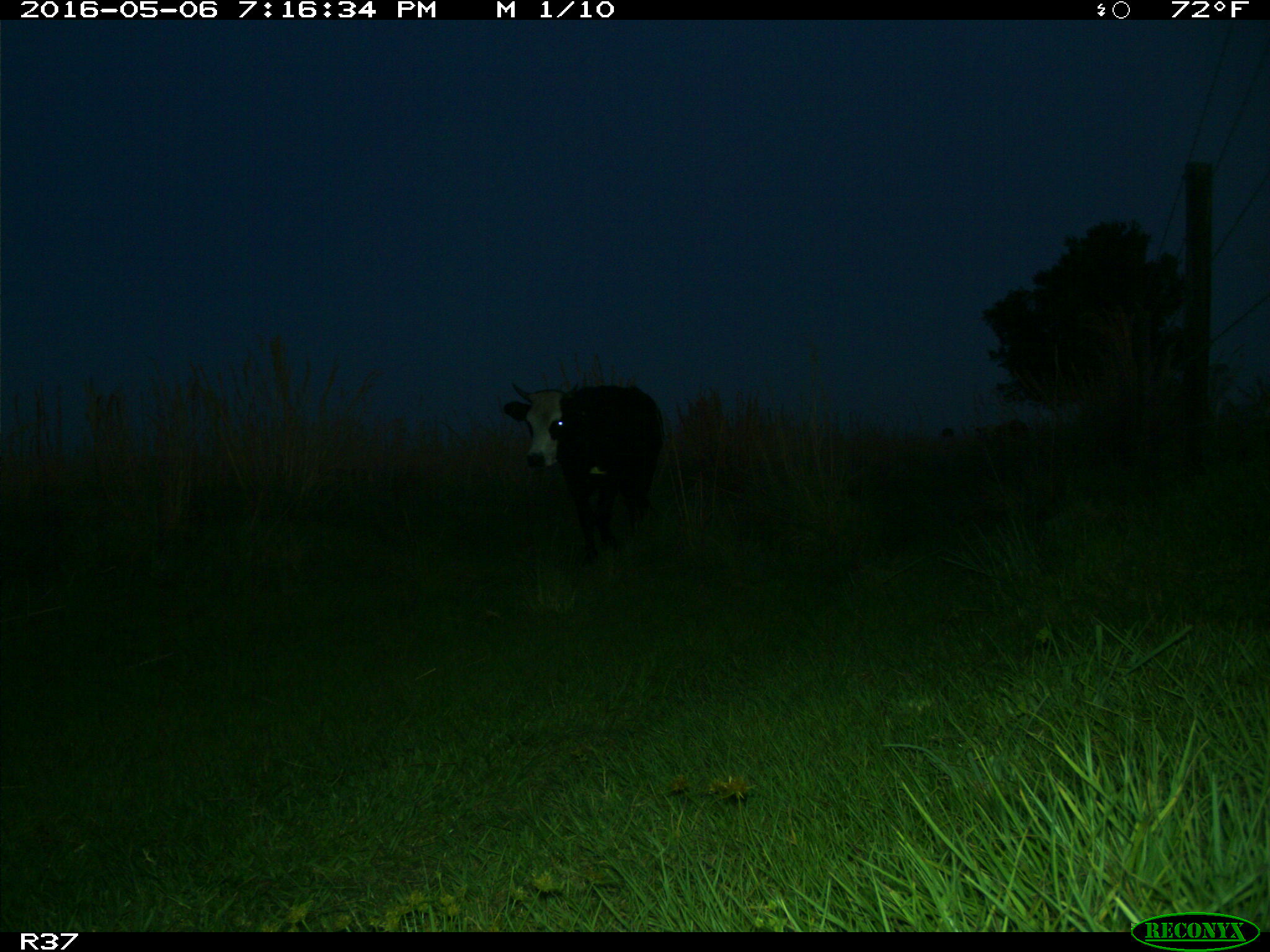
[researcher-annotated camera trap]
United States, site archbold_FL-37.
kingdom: Animalia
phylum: Chordata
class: Mammalia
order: Artiodactyla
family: Bovidae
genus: Bos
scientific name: Bos taurus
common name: domestic cow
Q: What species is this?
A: Bos taurus (domestic cow).